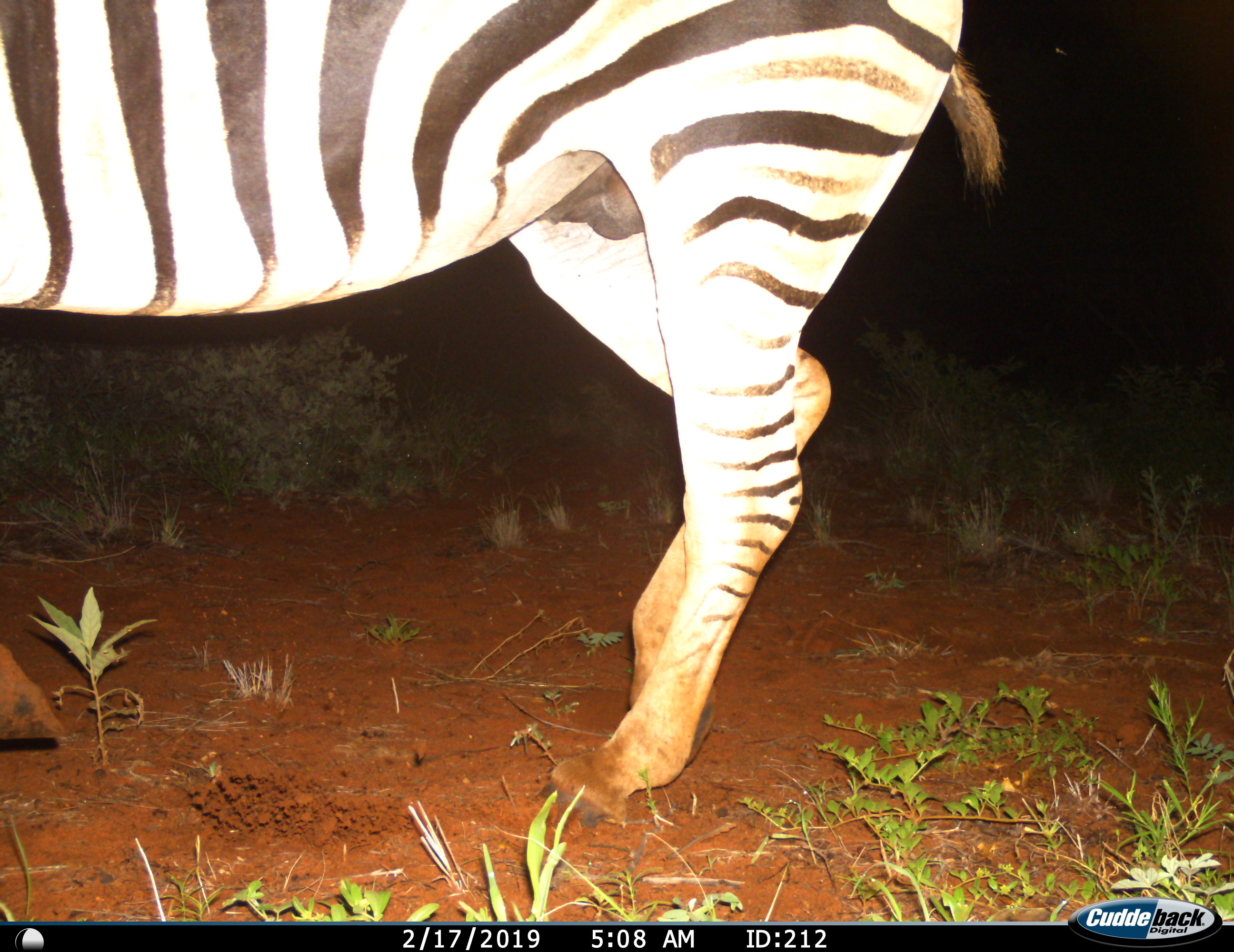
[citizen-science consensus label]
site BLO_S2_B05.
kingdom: Animalia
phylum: Chordata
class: Mammalia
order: Perissodactyla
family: Equidae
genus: Equus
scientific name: Equus quagga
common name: plains zebra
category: zebraplains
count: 1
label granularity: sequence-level